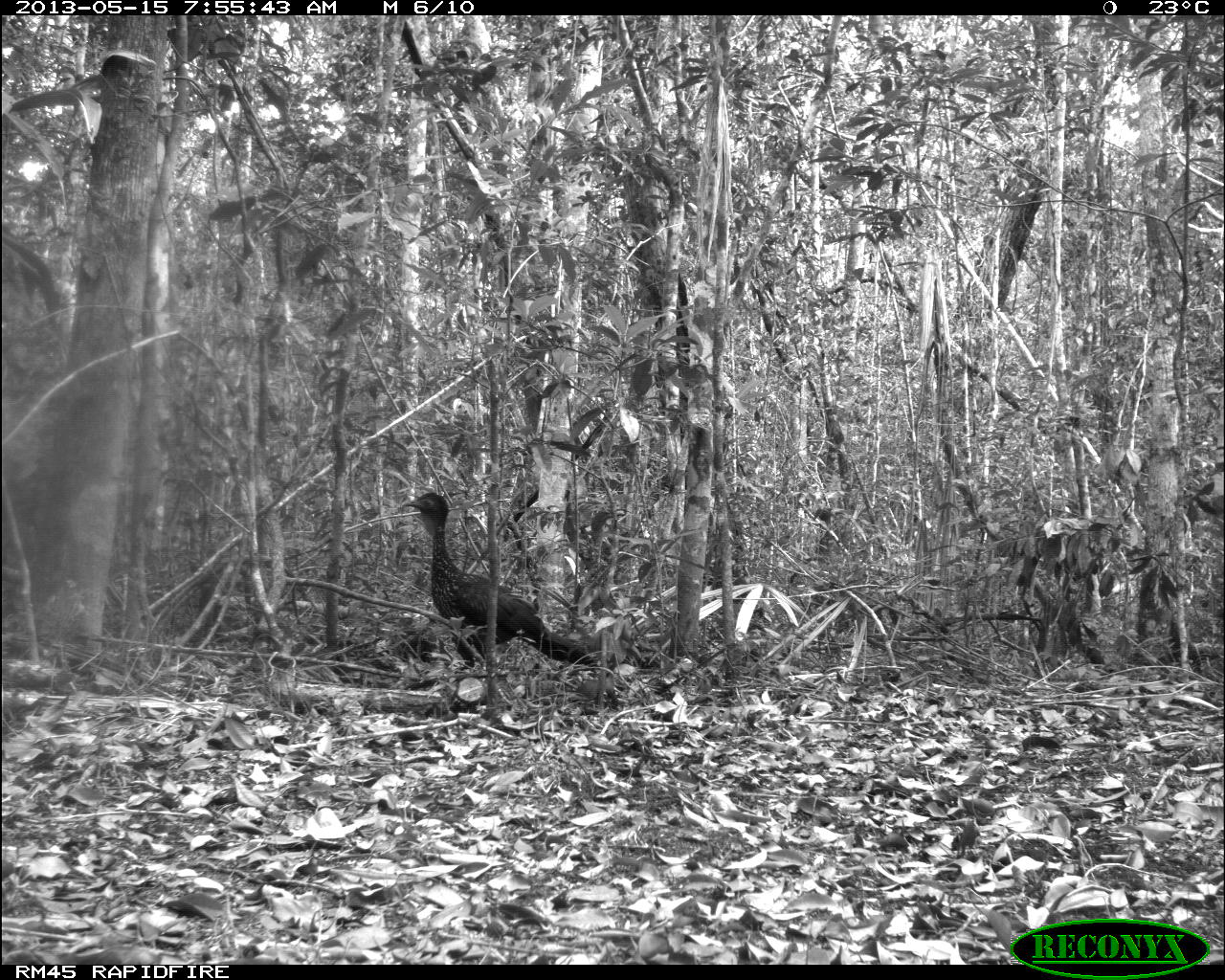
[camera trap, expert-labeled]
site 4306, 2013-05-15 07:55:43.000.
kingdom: Animalia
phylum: Chordata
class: Aves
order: Galliformes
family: Cracidae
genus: Penelope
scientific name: Penelope purpurascens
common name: crested guan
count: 1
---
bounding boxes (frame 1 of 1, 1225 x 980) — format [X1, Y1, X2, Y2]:
penelope purpurascens: [400, 489, 600, 672]